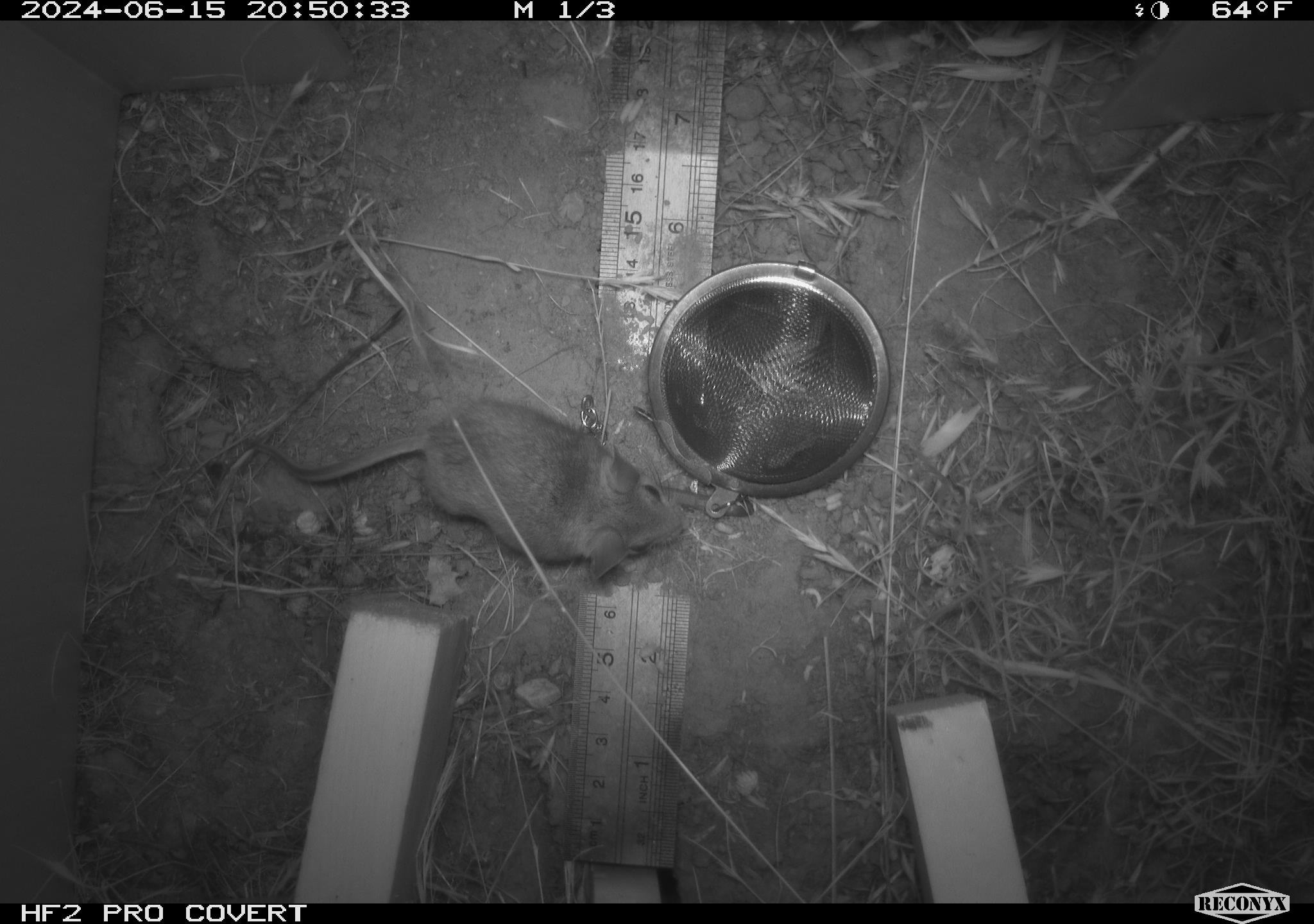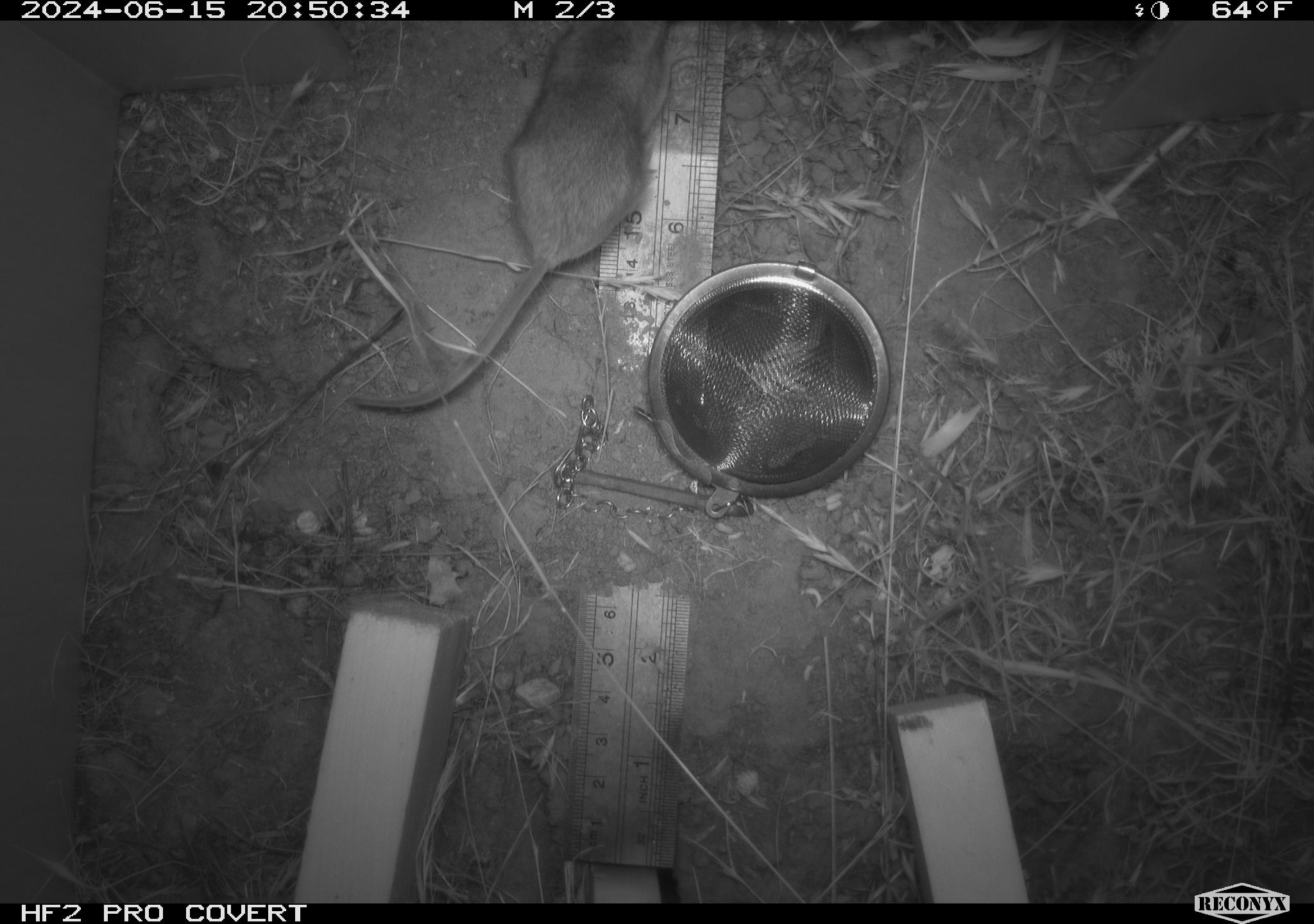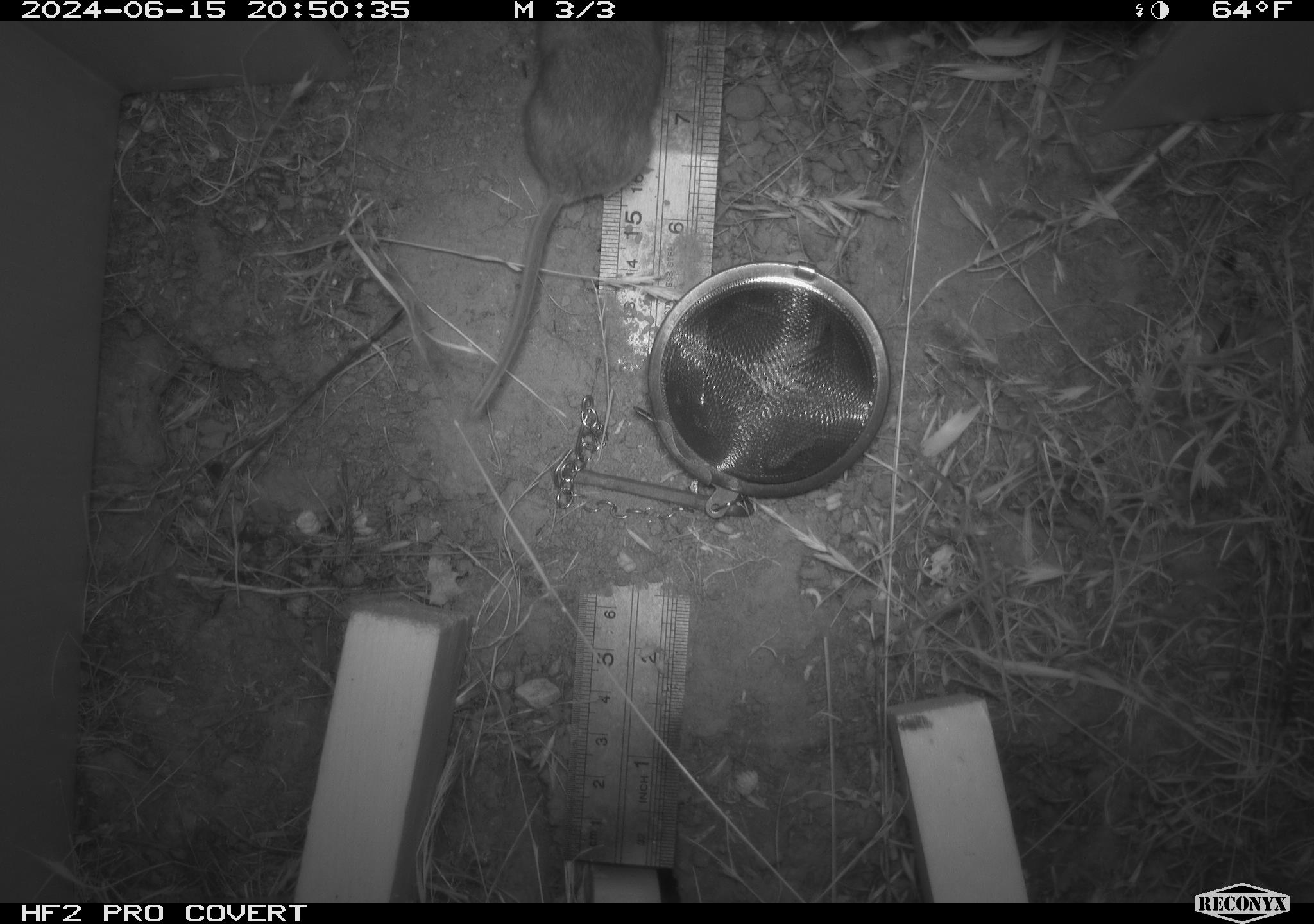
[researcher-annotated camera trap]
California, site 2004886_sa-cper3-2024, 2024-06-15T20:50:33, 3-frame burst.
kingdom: Animalia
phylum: Chordata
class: Mammalia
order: Rodentia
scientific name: Rodentia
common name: rodent